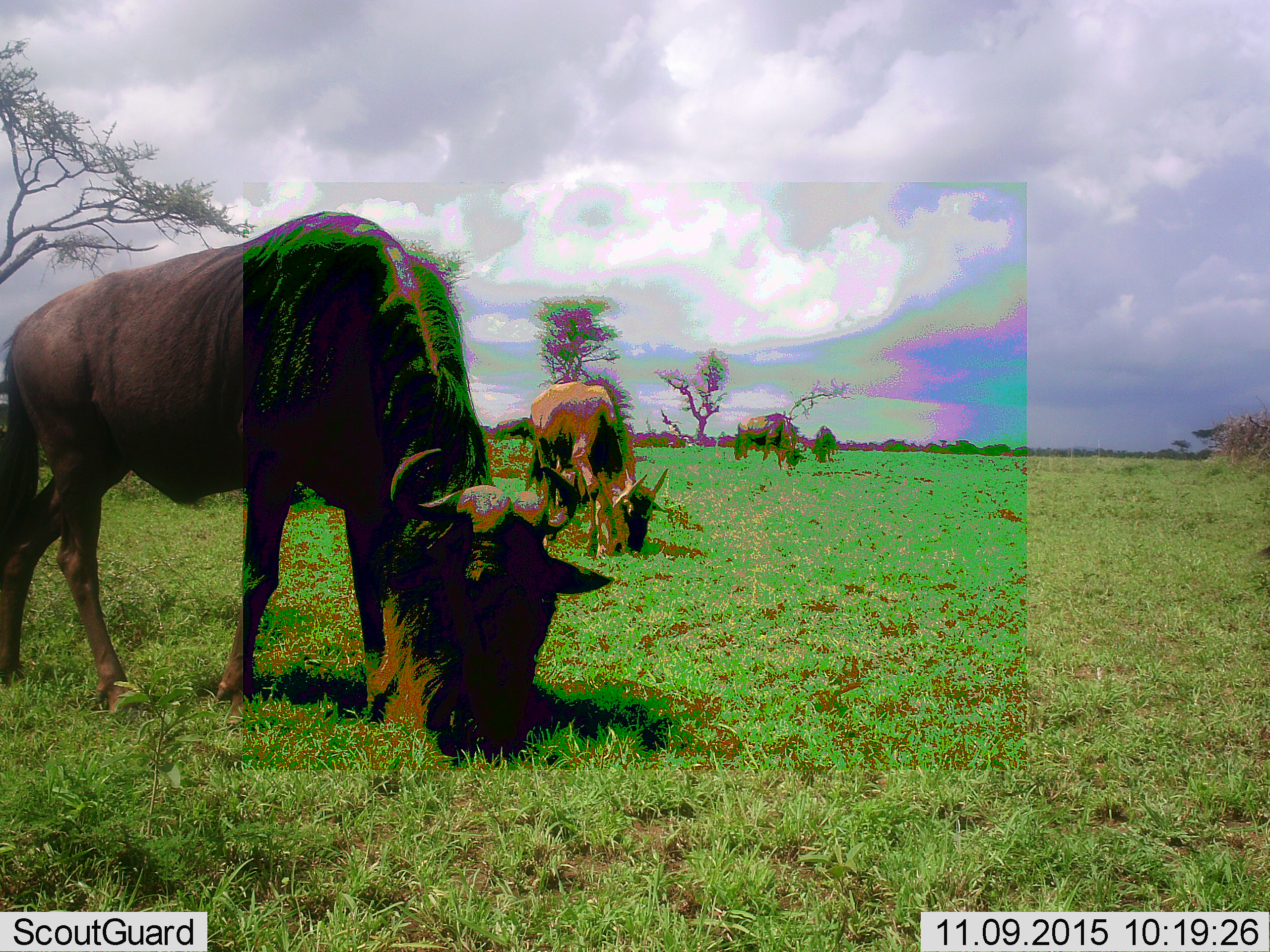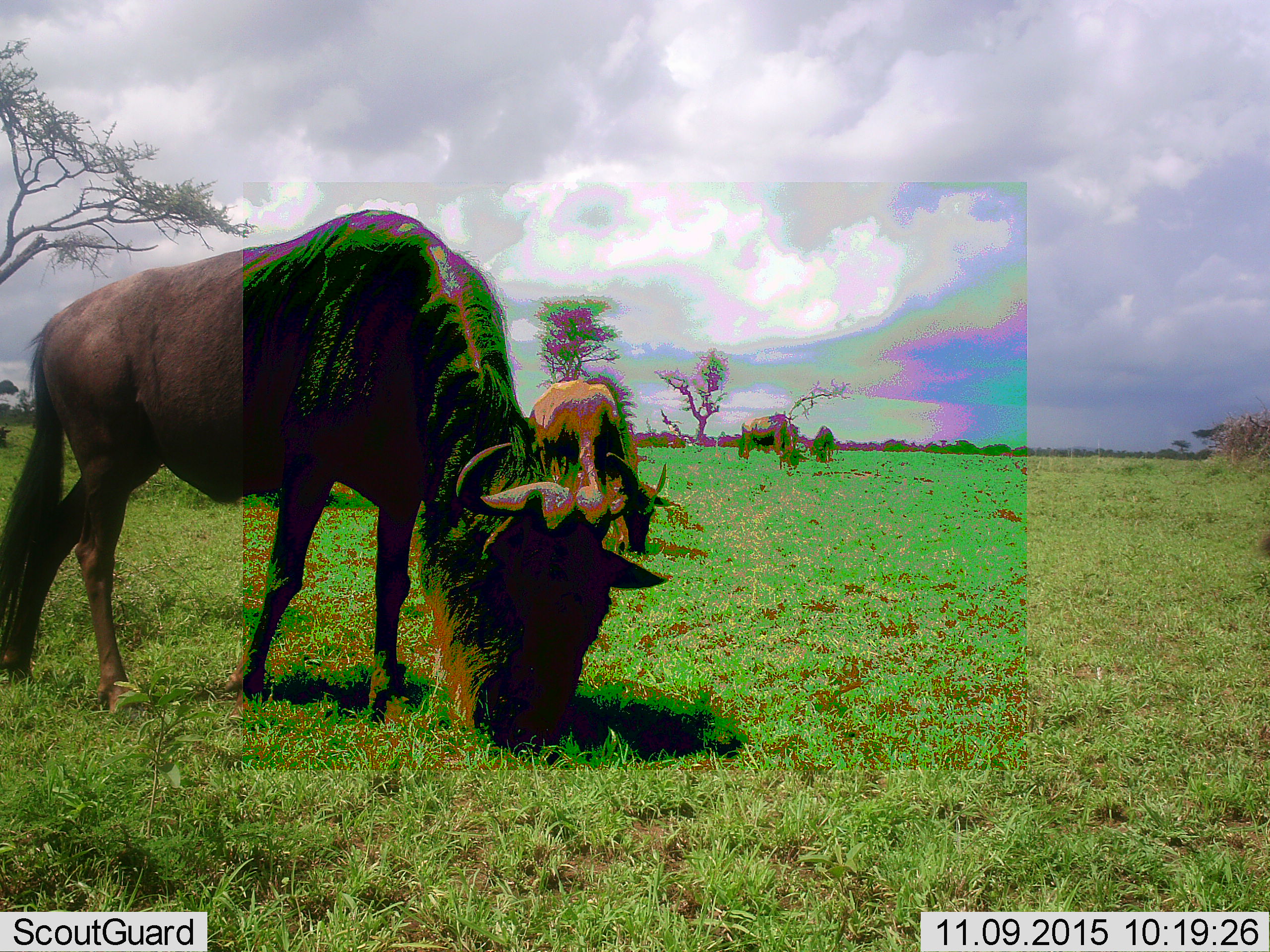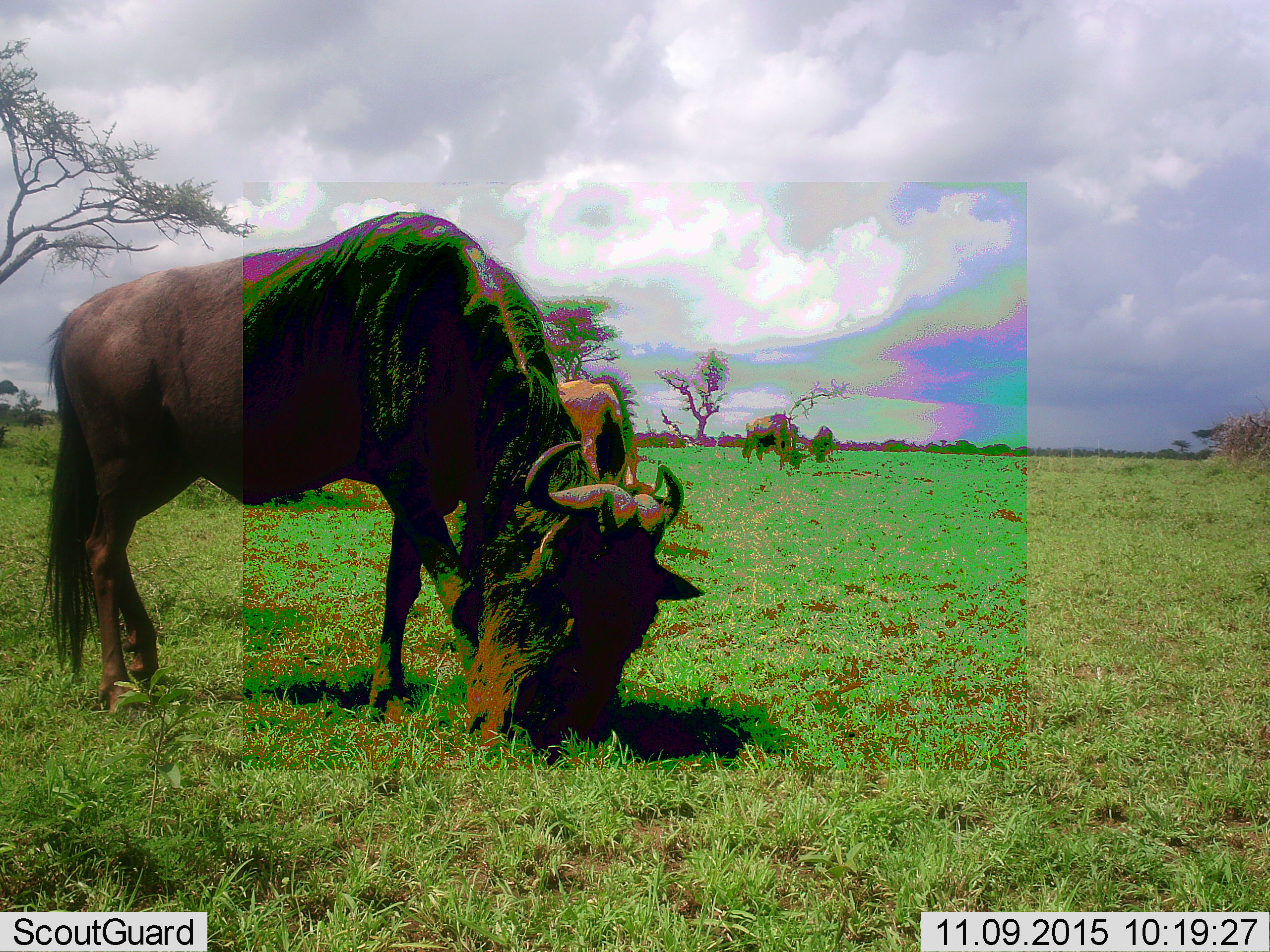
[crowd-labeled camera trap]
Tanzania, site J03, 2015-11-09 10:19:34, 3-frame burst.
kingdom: Animalia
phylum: Chordata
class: Mammalia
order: Artiodactyla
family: Bovidae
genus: Connochaetes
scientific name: Connochaetes taurinus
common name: blue wildebeest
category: wildebeest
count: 4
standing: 10%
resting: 0%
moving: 50%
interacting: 10%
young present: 0%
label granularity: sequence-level